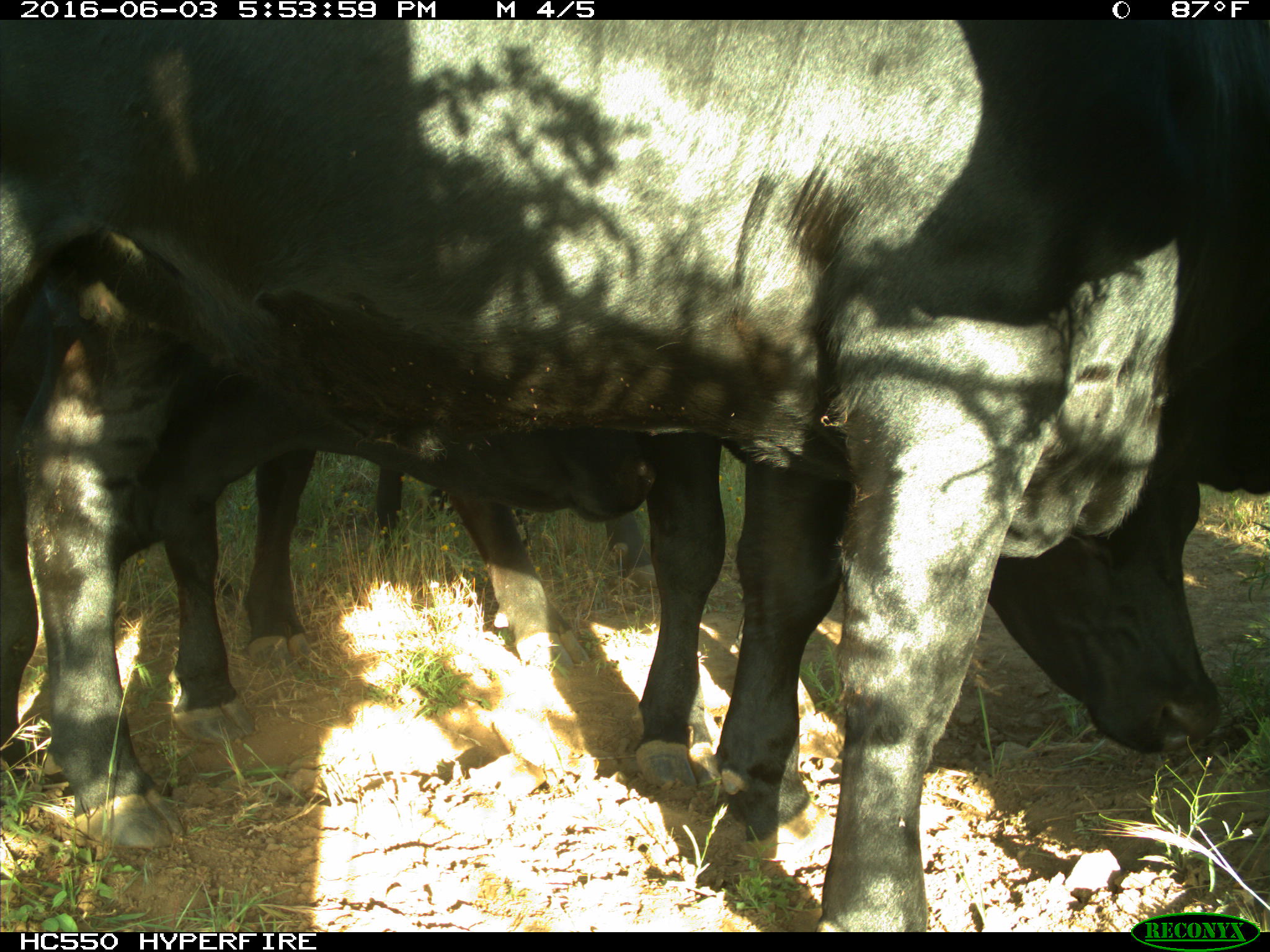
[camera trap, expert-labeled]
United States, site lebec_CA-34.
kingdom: Animalia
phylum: Chordata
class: Mammalia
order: Artiodactyla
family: Bovidae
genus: Bos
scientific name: Bos taurus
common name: domestic cow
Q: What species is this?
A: Bos taurus (domestic cow).